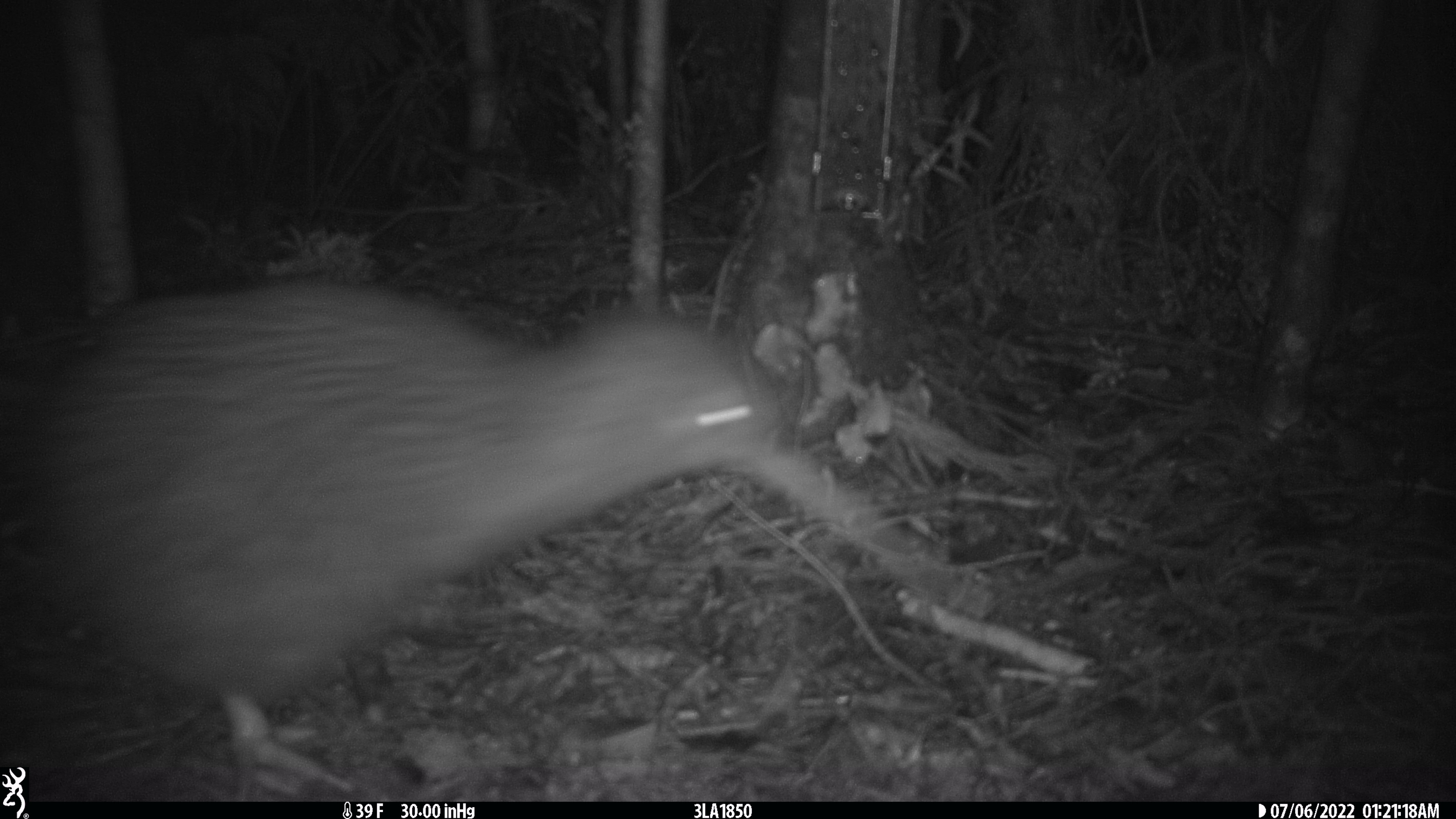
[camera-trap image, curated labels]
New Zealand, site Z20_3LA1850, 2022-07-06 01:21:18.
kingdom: Animalia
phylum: Chordata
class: Aves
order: Apterygiformes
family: Apterygidae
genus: Apteryx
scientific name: Apteryx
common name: kiwi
Kiwi (Apteryx).